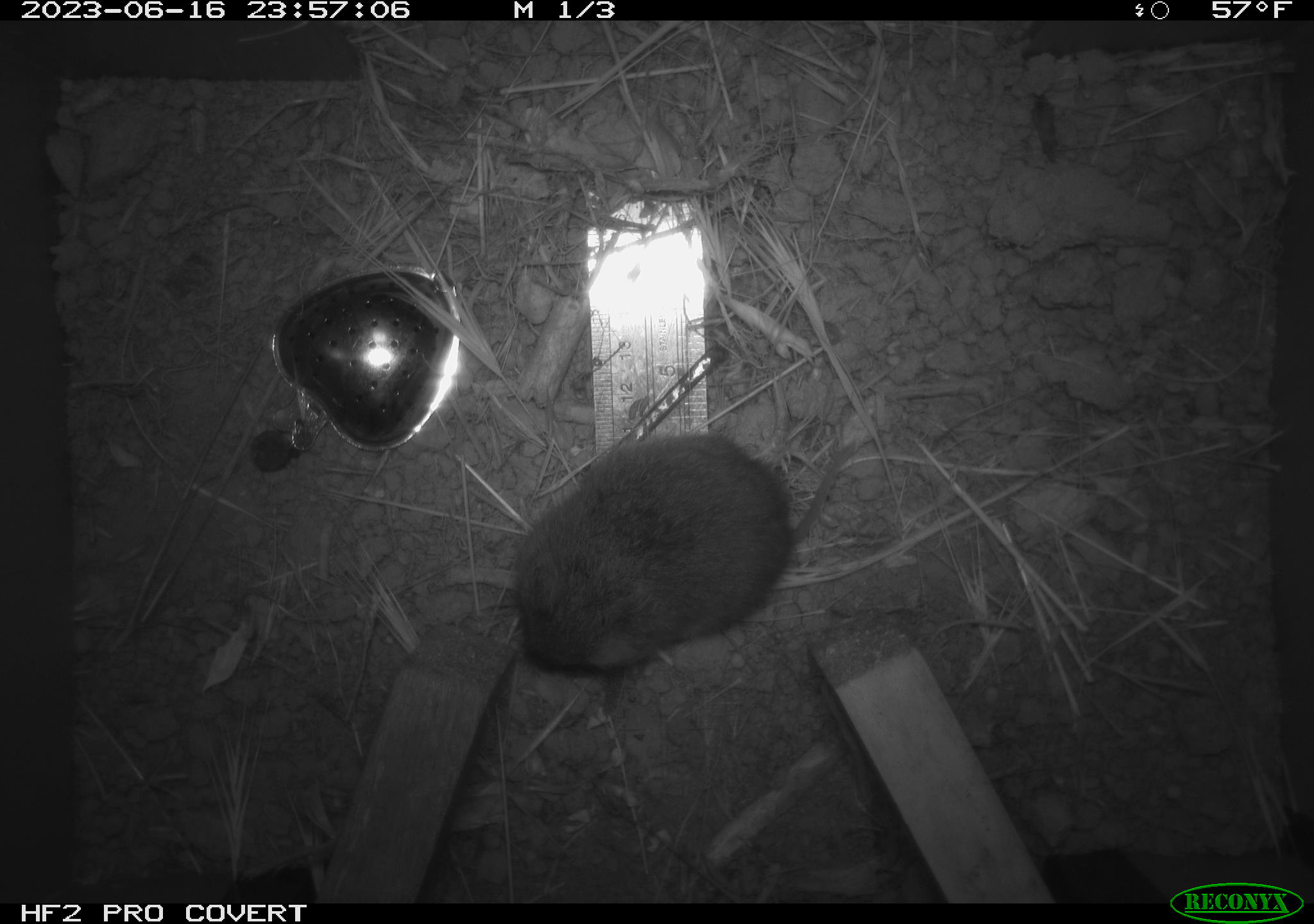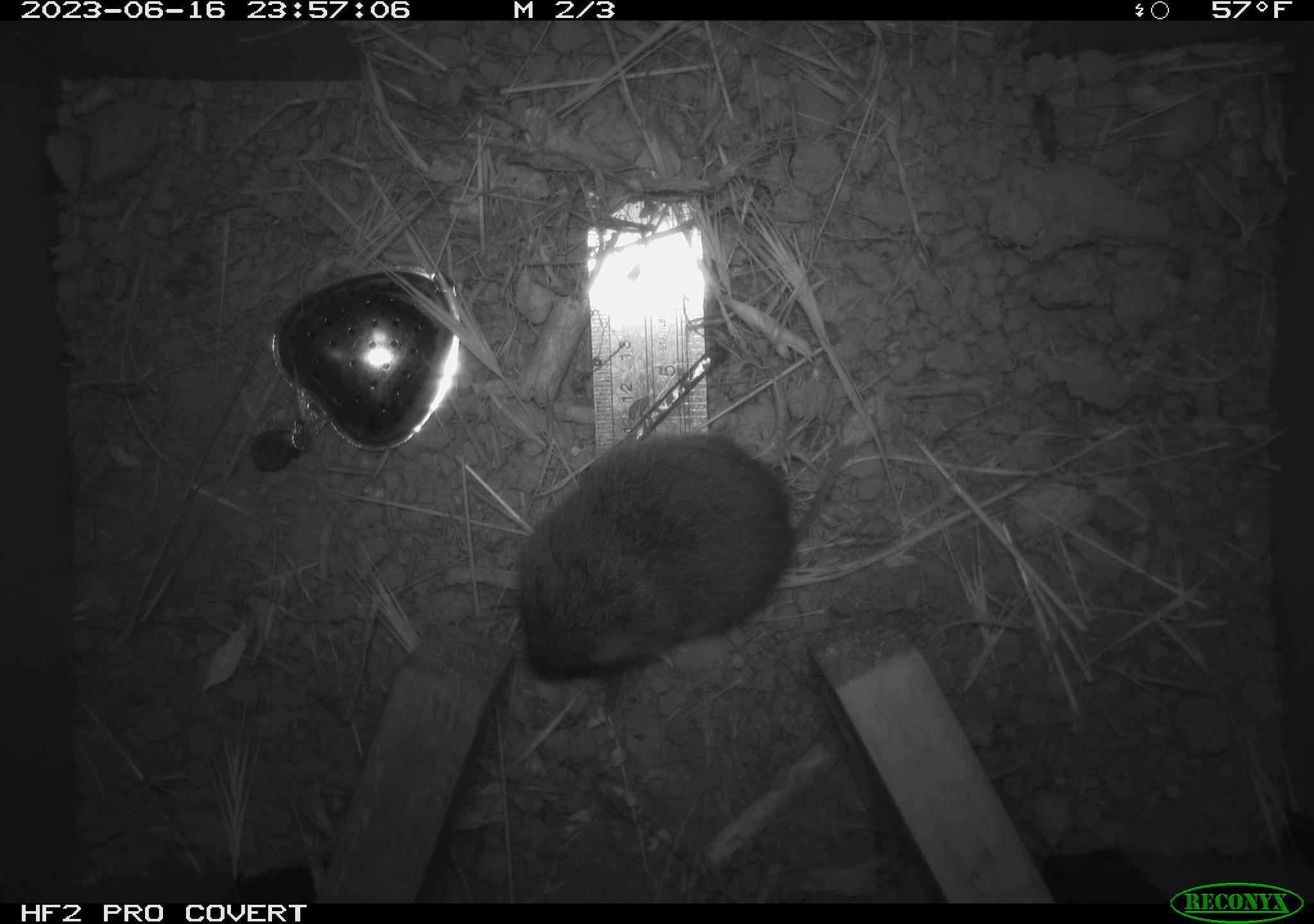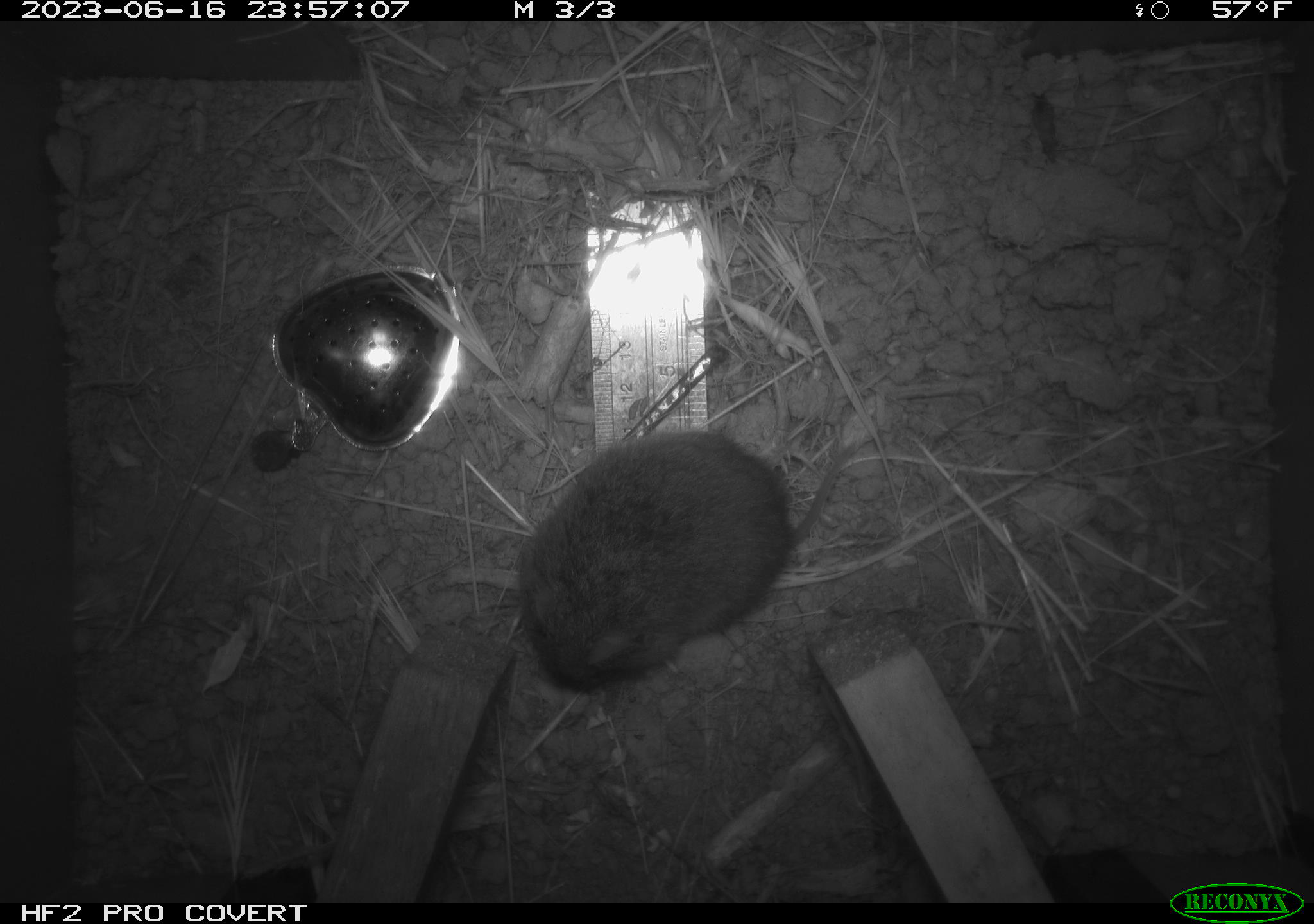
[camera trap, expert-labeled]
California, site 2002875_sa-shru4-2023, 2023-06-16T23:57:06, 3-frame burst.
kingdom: Animalia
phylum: Chordata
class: Mammalia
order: Rodentia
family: Cricetidae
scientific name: Arvicolinae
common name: voles, lemmings, and muskrats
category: arvicolinae subfamily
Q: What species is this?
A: Arvicolinae subfamily (voles, lemmings, and muskrats) (Arvicolinae).